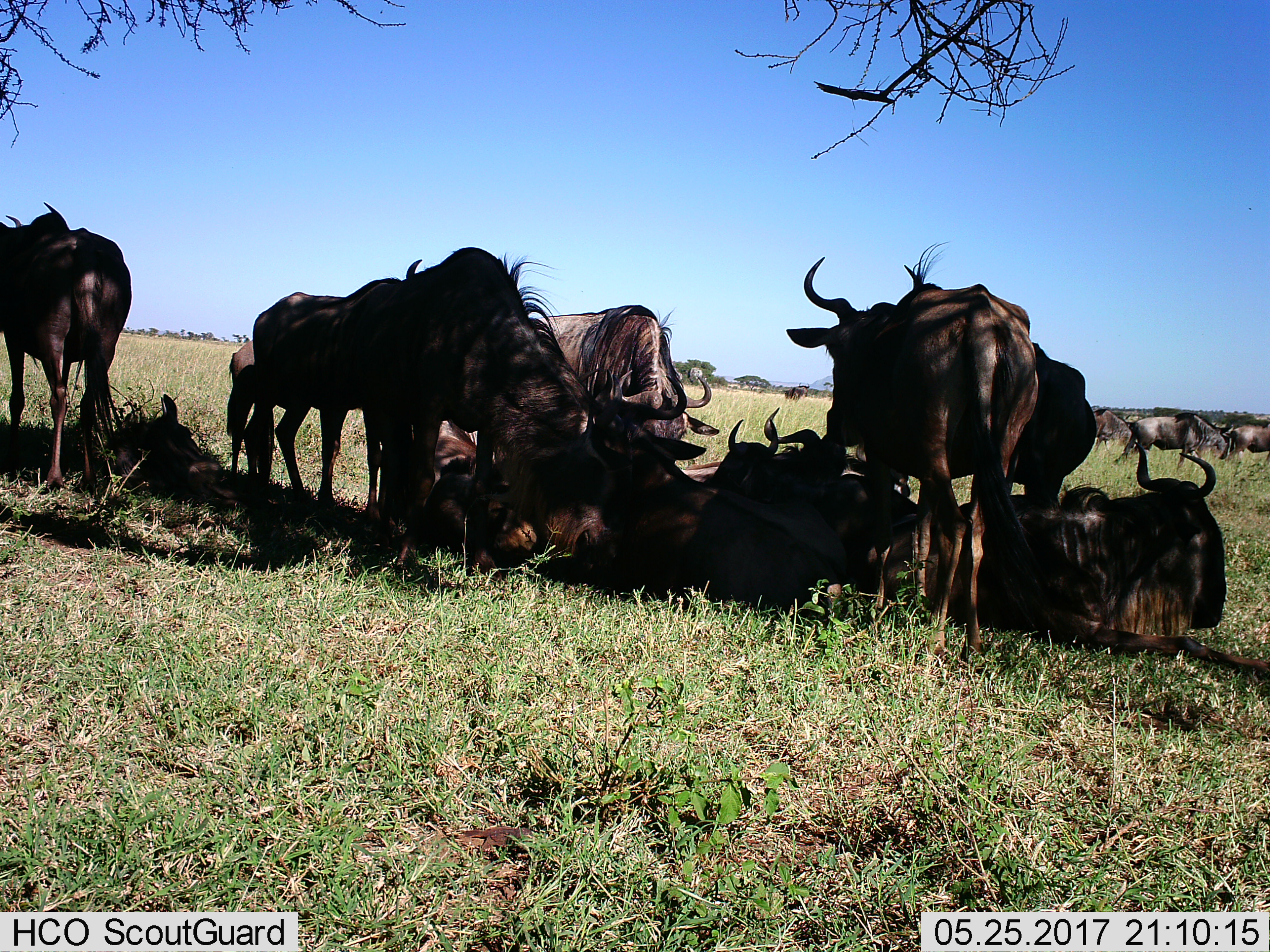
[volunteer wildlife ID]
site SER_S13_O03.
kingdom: Animalia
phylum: Chordata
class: Mammalia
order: Artiodactyla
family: Bovidae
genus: Connochaetes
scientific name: Connochaetes taurinus taurinus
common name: blue wildebeest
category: wildebeestblue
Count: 11-50.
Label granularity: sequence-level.